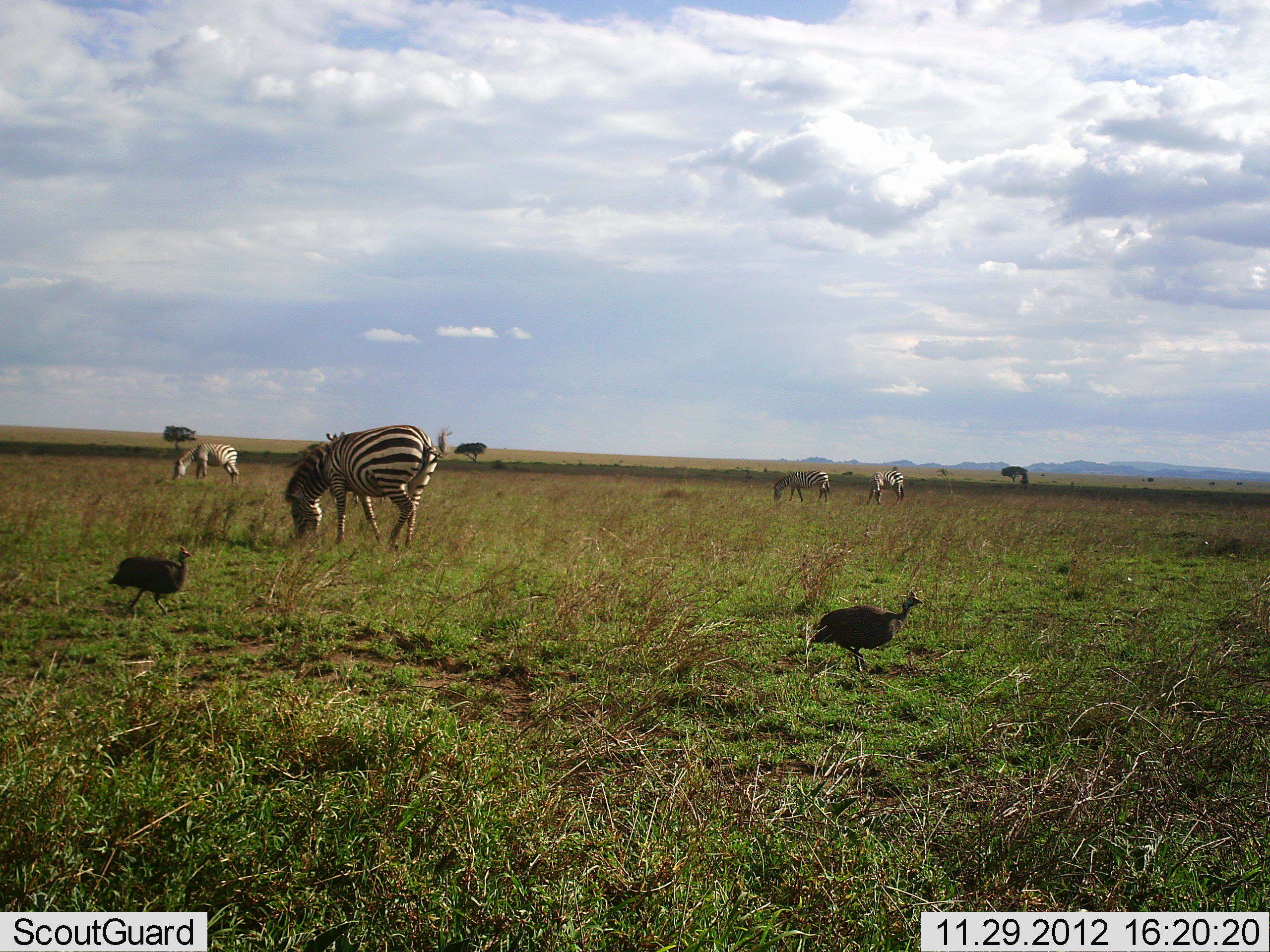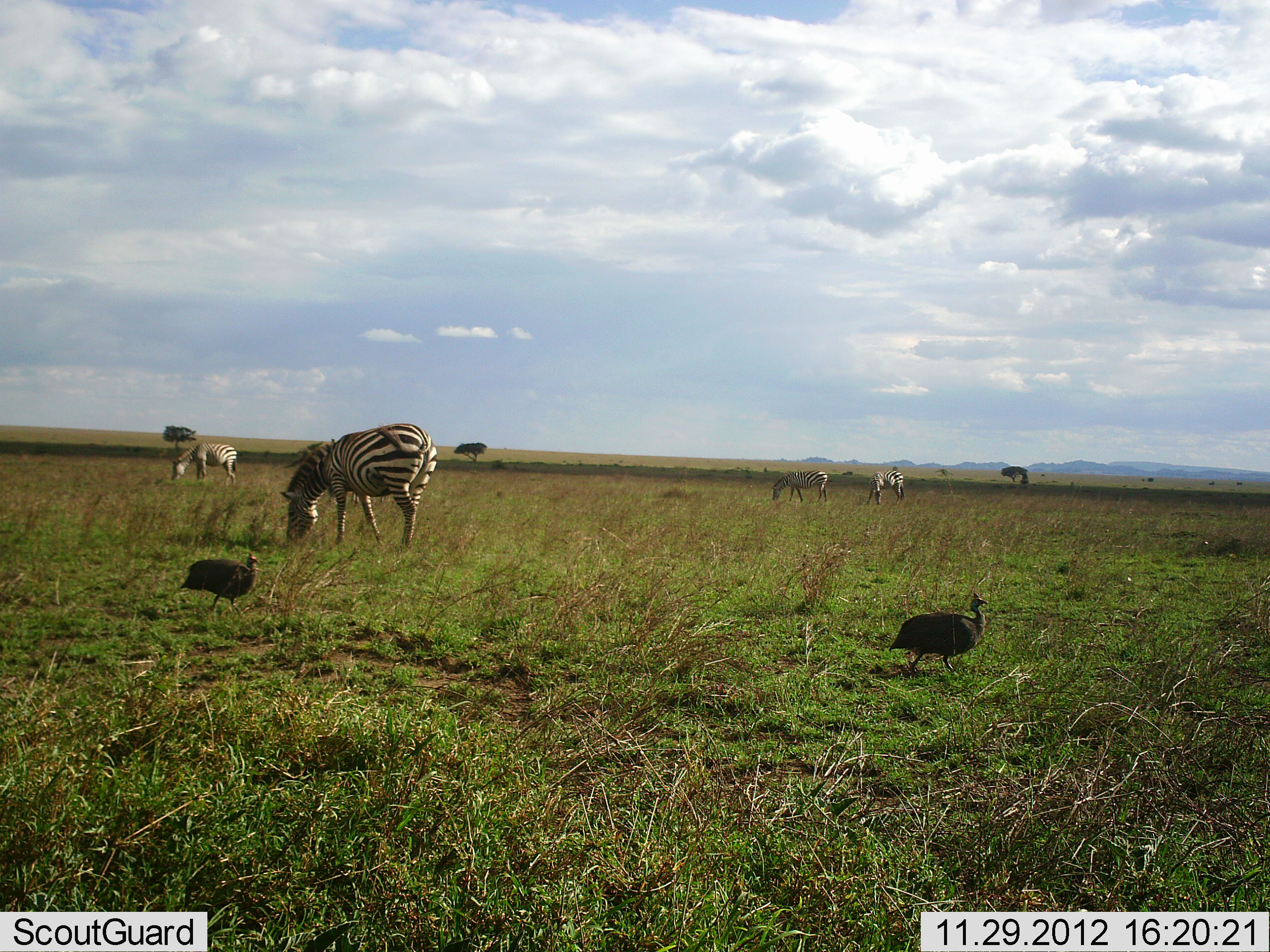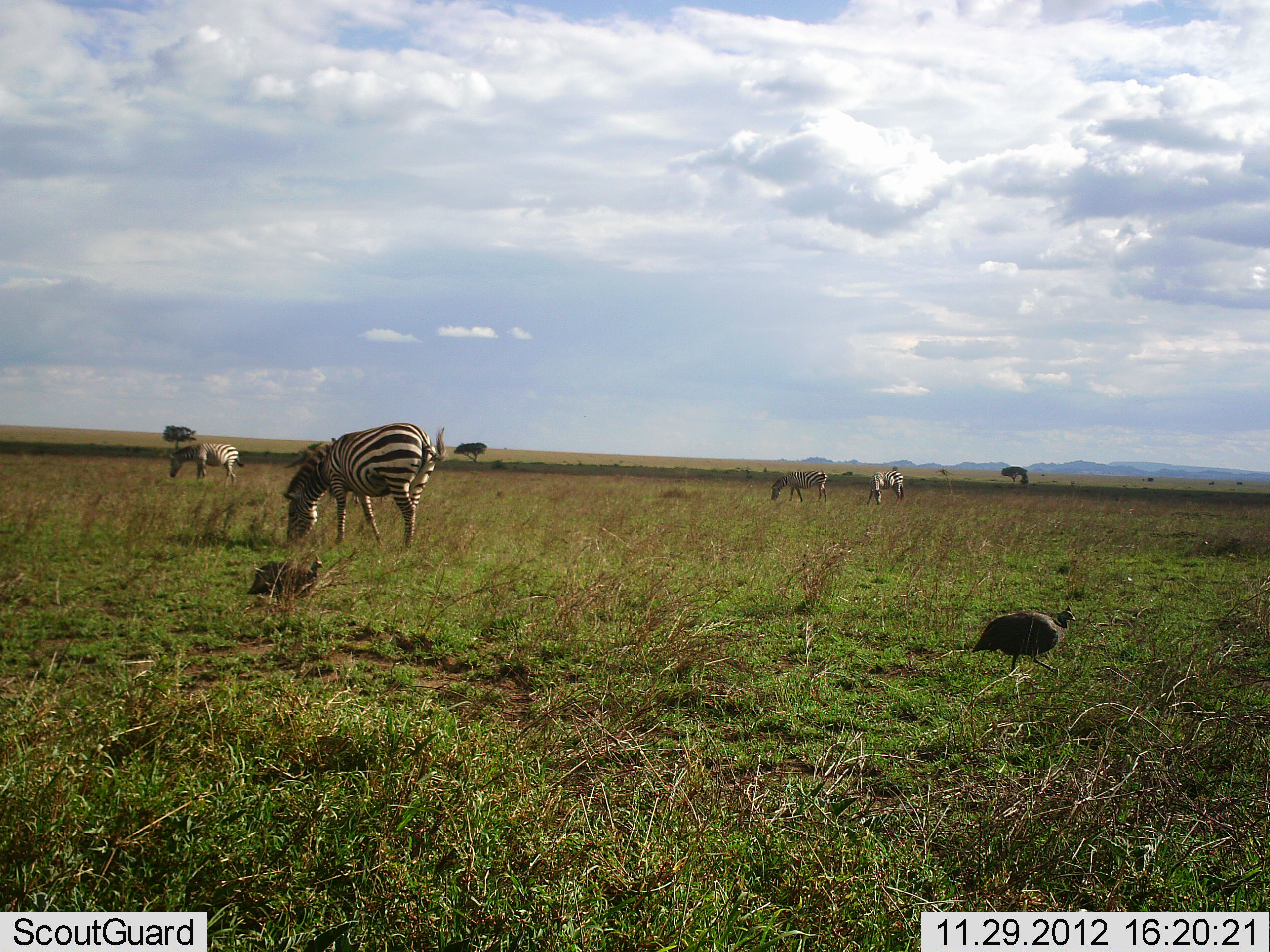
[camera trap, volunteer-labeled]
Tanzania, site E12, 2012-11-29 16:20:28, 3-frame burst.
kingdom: Animalia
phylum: Chordata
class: Aves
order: Galliformes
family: Numididae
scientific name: Numididae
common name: guinea fowl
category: guineafowl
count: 2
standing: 0%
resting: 0%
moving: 100%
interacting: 0%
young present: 0%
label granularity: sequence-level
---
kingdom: Animalia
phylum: Chordata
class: Mammalia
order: Perissodactyla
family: Equidae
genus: Equus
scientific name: Equus quagga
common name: plains zebra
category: zebra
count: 4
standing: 9%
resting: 0%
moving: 9%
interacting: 0%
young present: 0%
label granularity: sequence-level